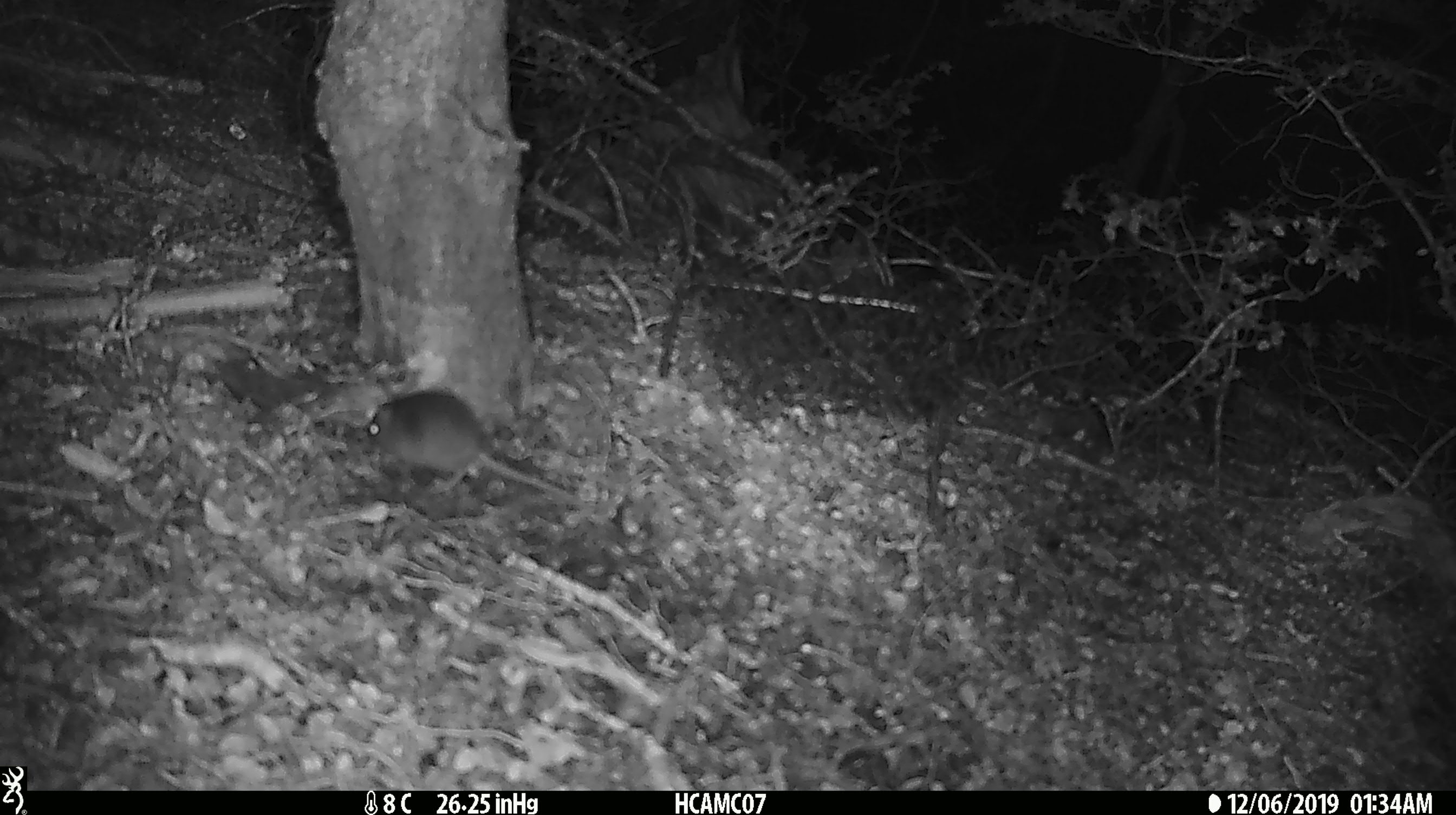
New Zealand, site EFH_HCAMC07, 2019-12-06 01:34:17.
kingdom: Animalia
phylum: Chordata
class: Mammalia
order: Rodentia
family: Muridae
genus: Mus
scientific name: Mus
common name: mouse